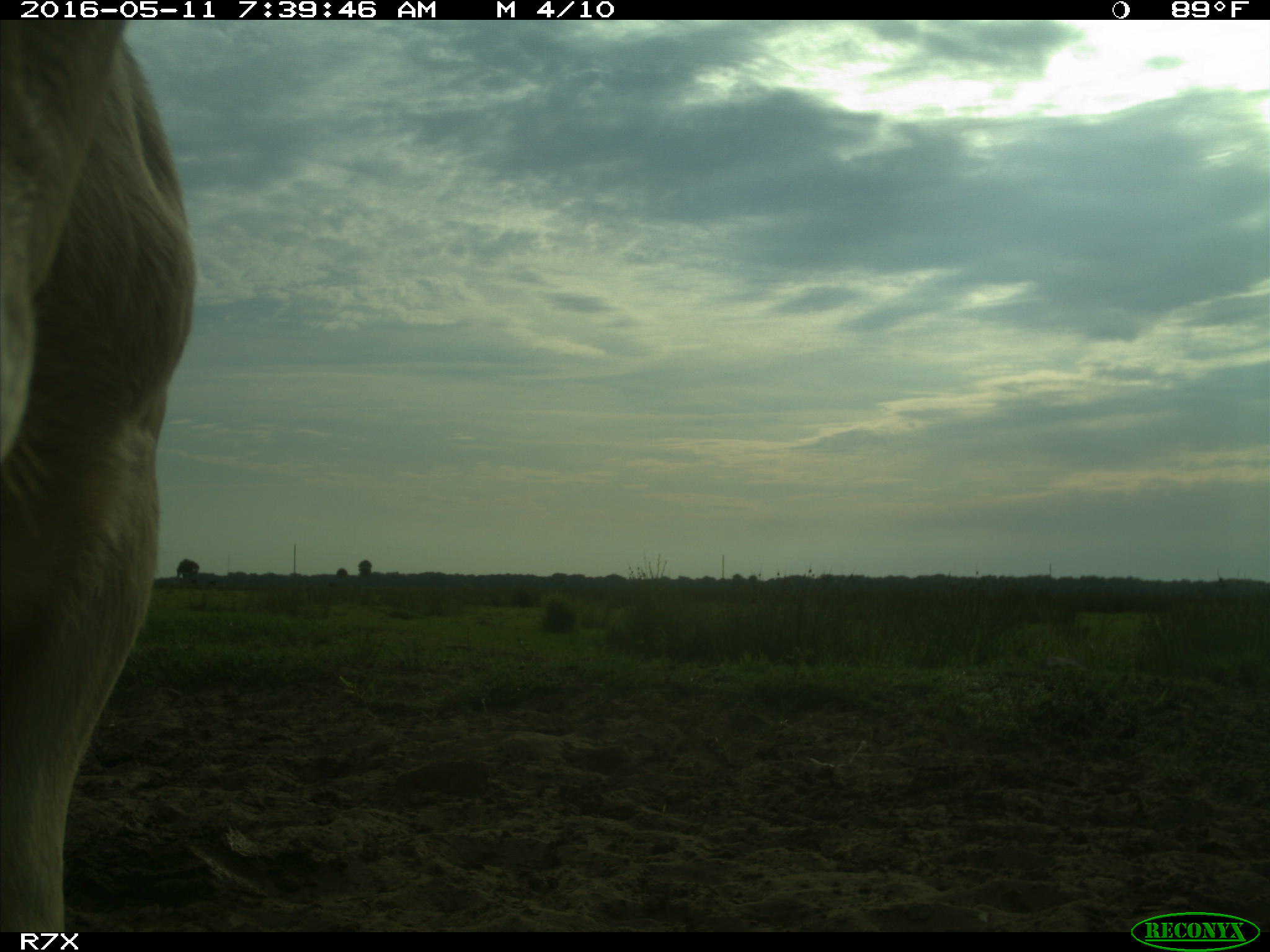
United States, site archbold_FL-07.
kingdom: Animalia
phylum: Chordata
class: Mammalia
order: Artiodactyla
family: Bovidae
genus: Bos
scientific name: Bos taurus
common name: domestic cow